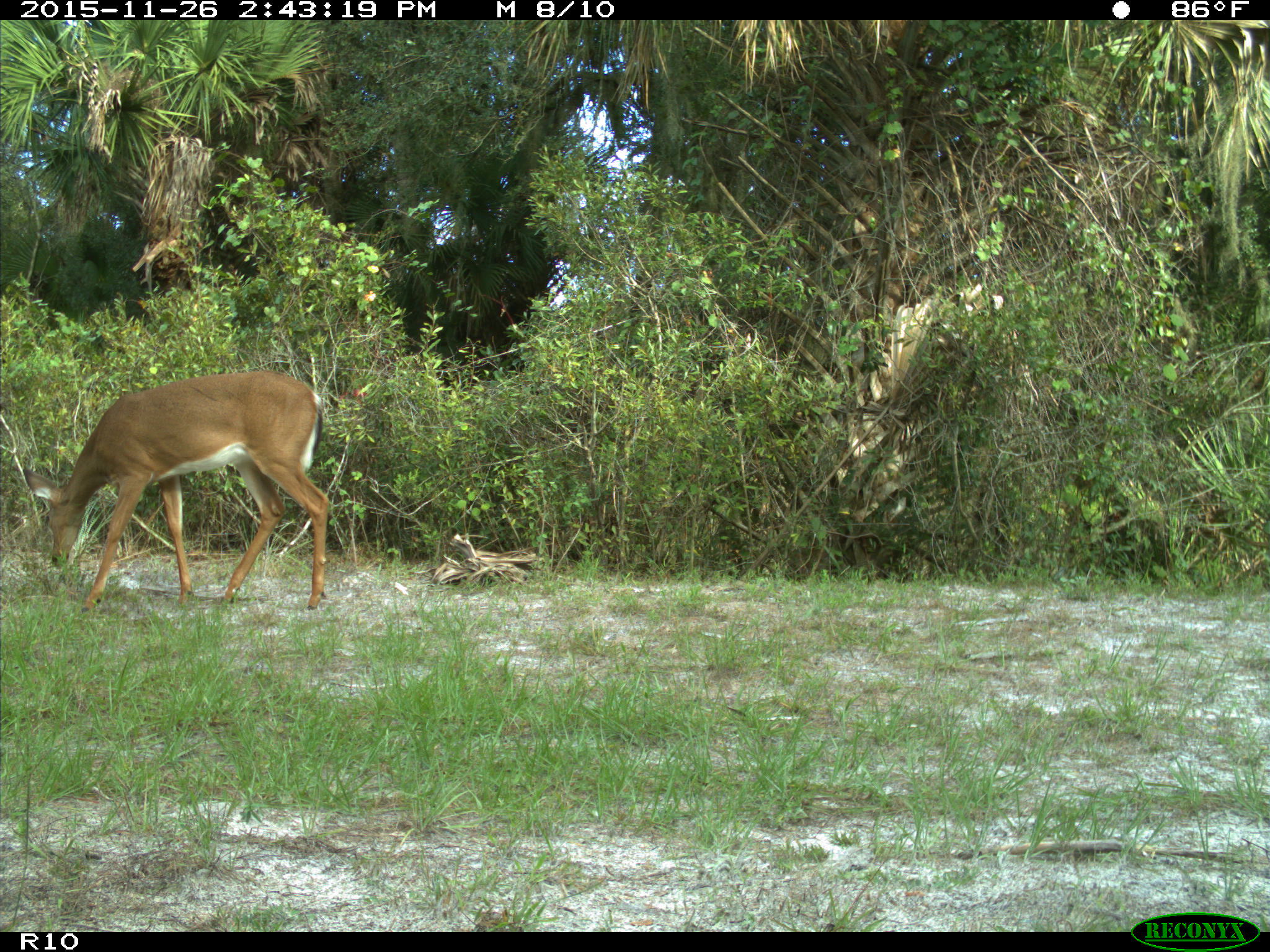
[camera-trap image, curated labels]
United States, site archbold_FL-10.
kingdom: Animalia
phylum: Chordata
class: Mammalia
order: Artiodactyla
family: Cervidae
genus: Odocoileus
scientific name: Odocoileus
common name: deer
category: unidentified deer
Unidentified deer (deer) (Odocoileus).